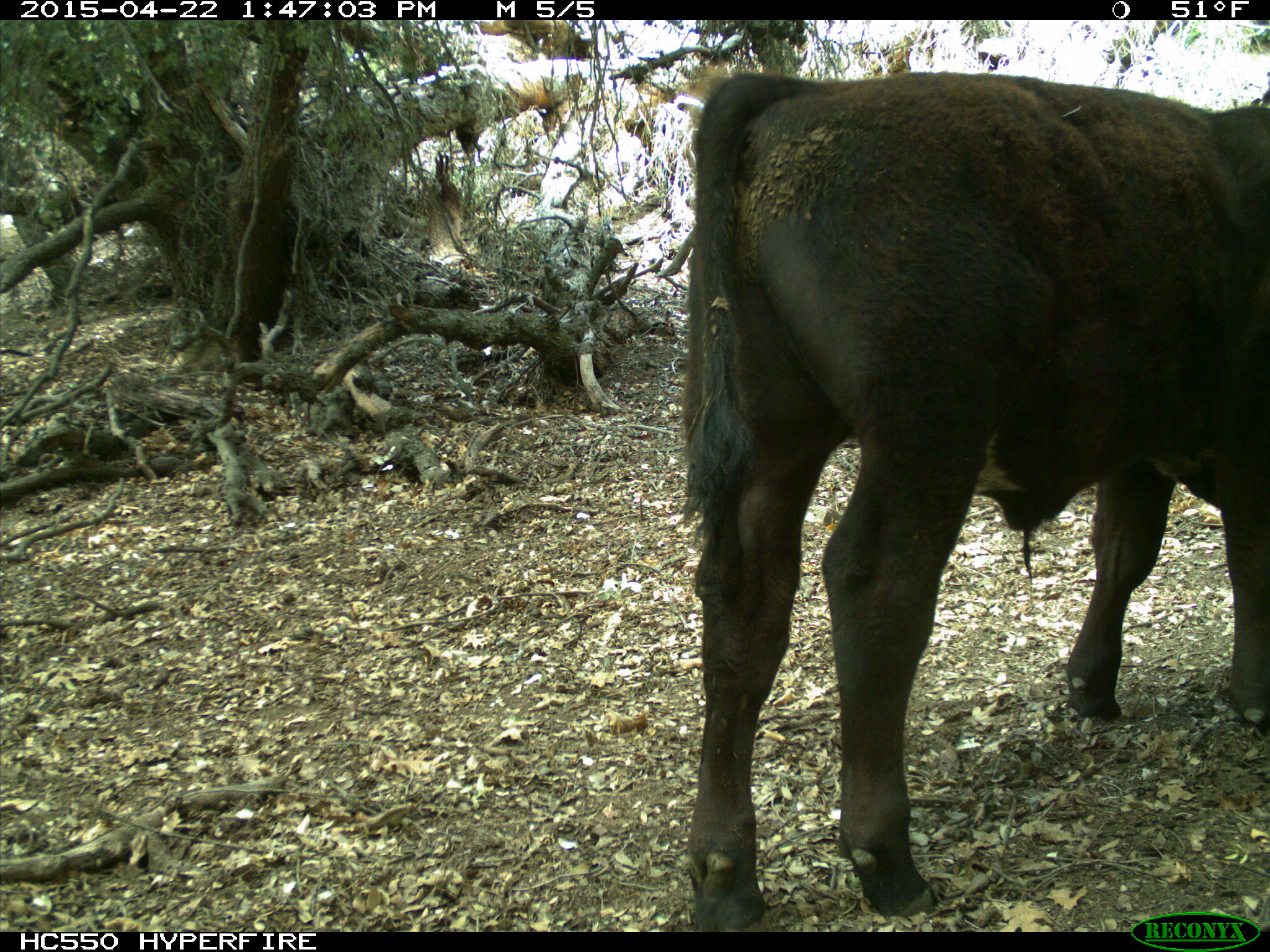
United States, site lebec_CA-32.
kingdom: Animalia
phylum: Chordata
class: Mammalia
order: Artiodactyla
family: Bovidae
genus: Bos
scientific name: Bos taurus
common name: domestic cow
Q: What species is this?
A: Bos taurus (domestic cow).